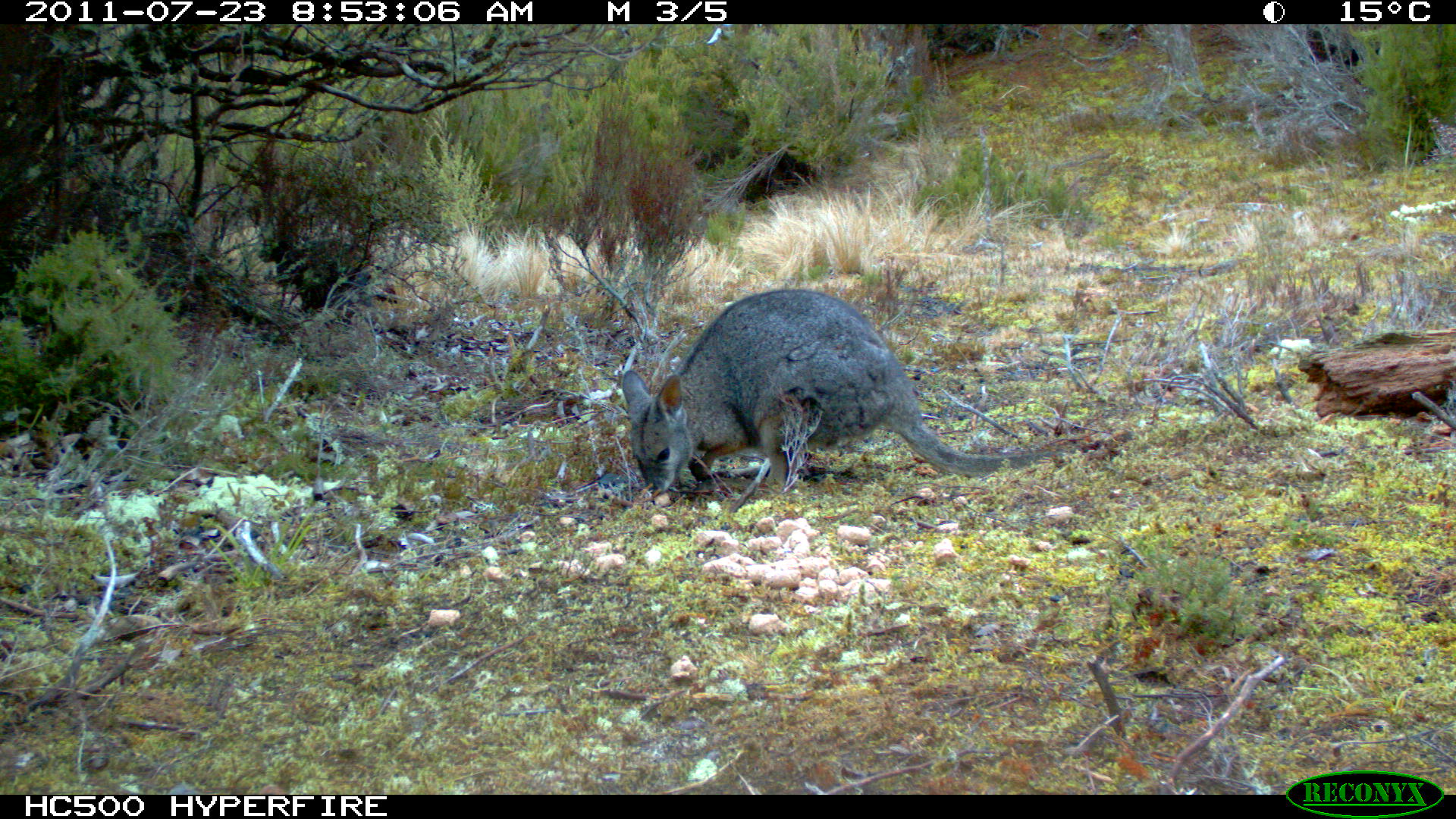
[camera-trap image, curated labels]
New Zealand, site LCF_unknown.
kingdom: Animalia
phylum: Chordata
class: Mammalia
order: Diprotodontia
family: Macropodidae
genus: Notamacropus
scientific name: Notamacropus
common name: wallaby